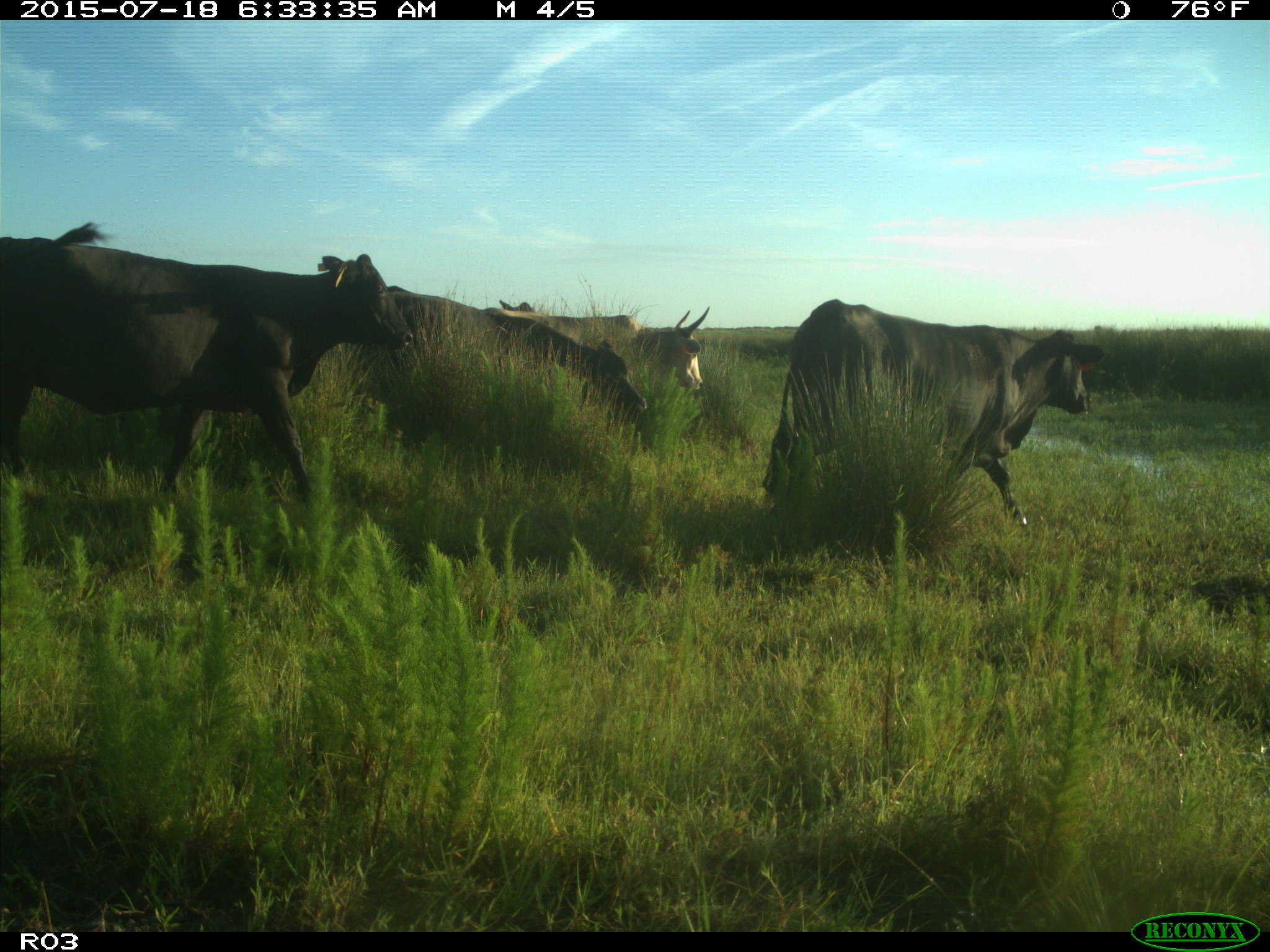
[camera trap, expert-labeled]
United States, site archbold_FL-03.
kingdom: Animalia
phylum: Chordata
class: Mammalia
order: Artiodactyla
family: Bovidae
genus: Bos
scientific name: Bos taurus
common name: domestic cow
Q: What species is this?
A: Bos taurus (domestic cow).